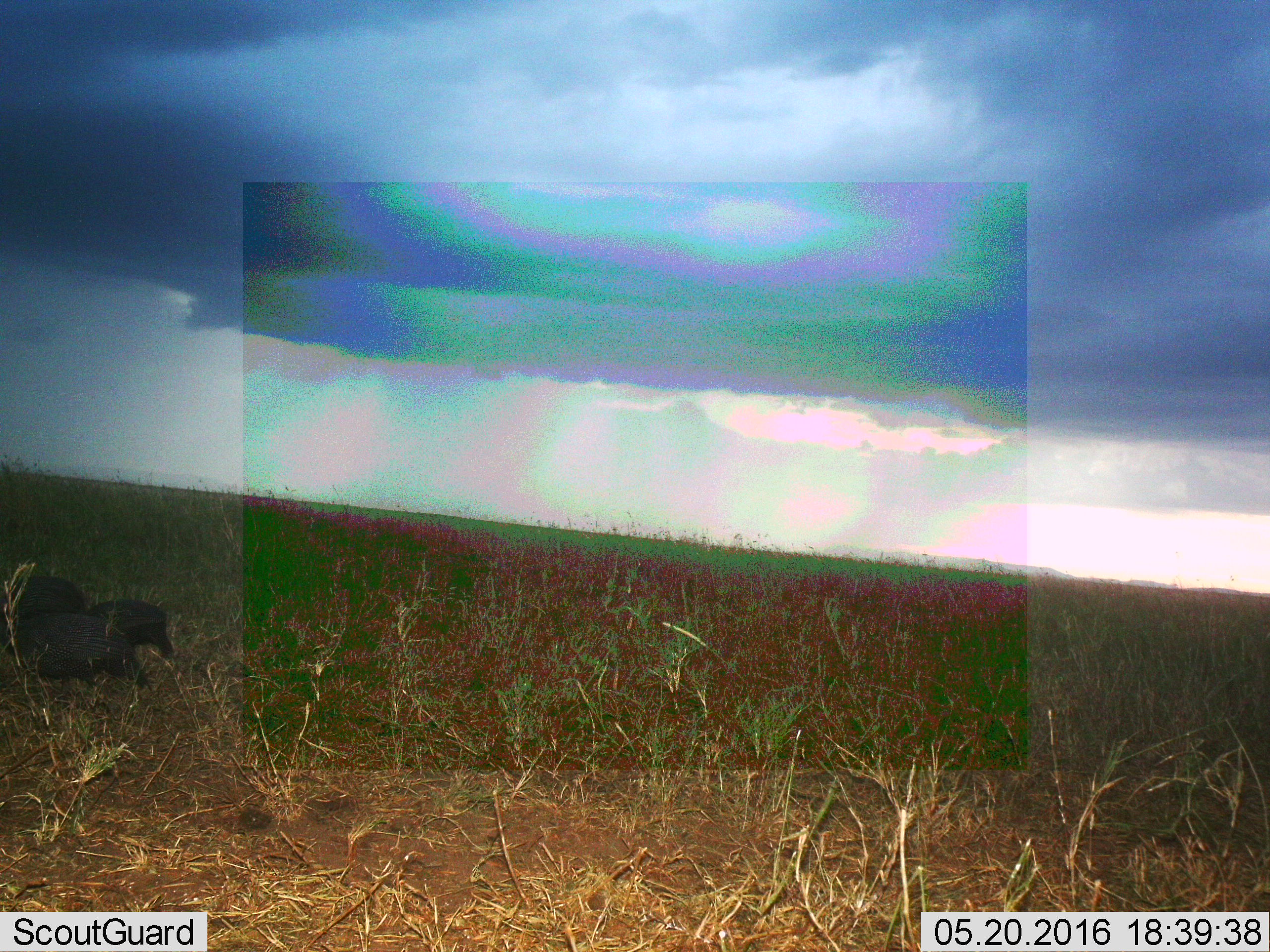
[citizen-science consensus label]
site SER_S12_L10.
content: unidentified animal